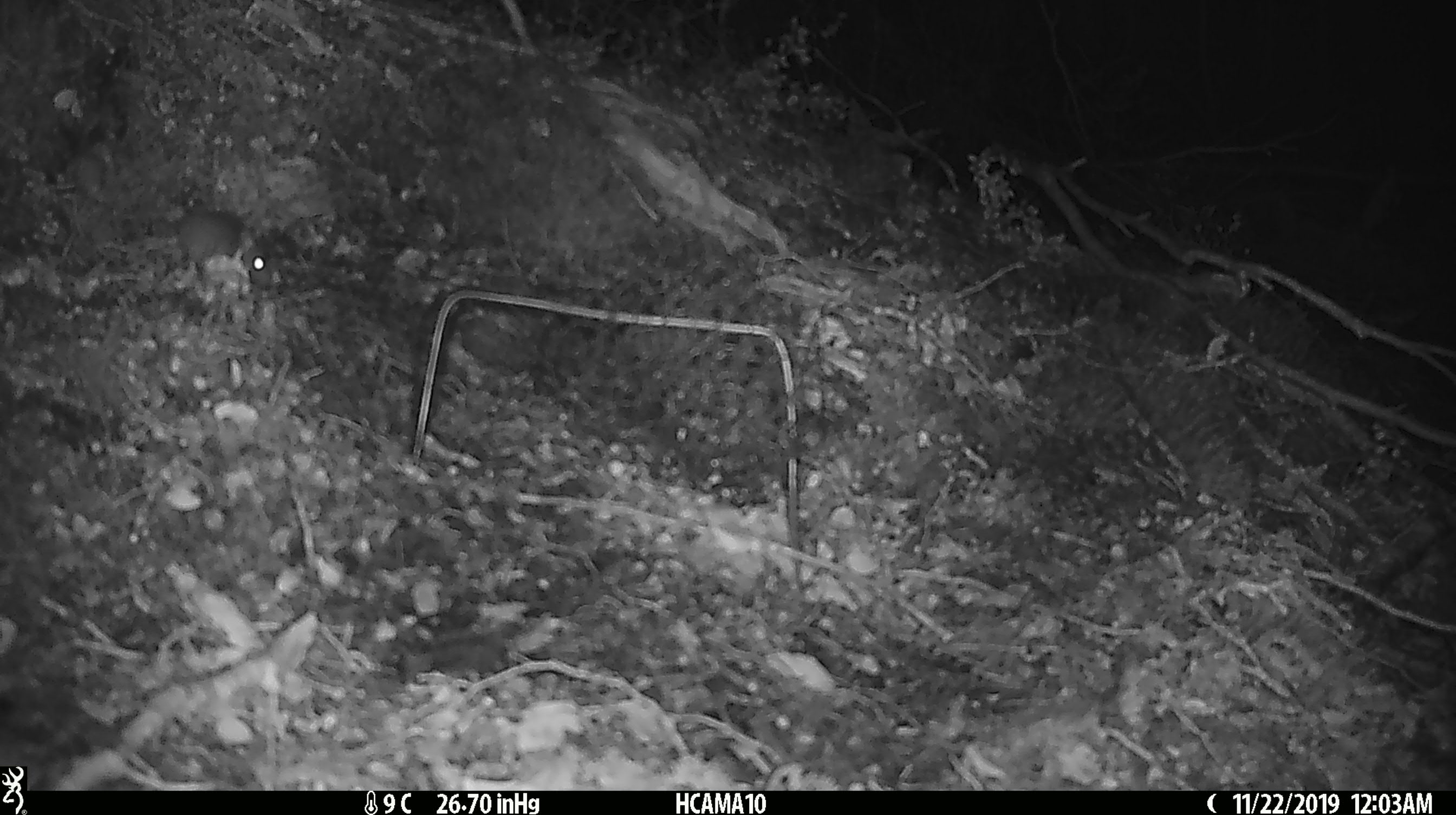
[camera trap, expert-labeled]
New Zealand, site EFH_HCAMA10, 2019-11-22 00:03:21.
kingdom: Animalia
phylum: Chordata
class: Mammalia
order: Rodentia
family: Muridae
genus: Mus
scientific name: Mus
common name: mouse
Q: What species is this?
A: Mouse (Mus).